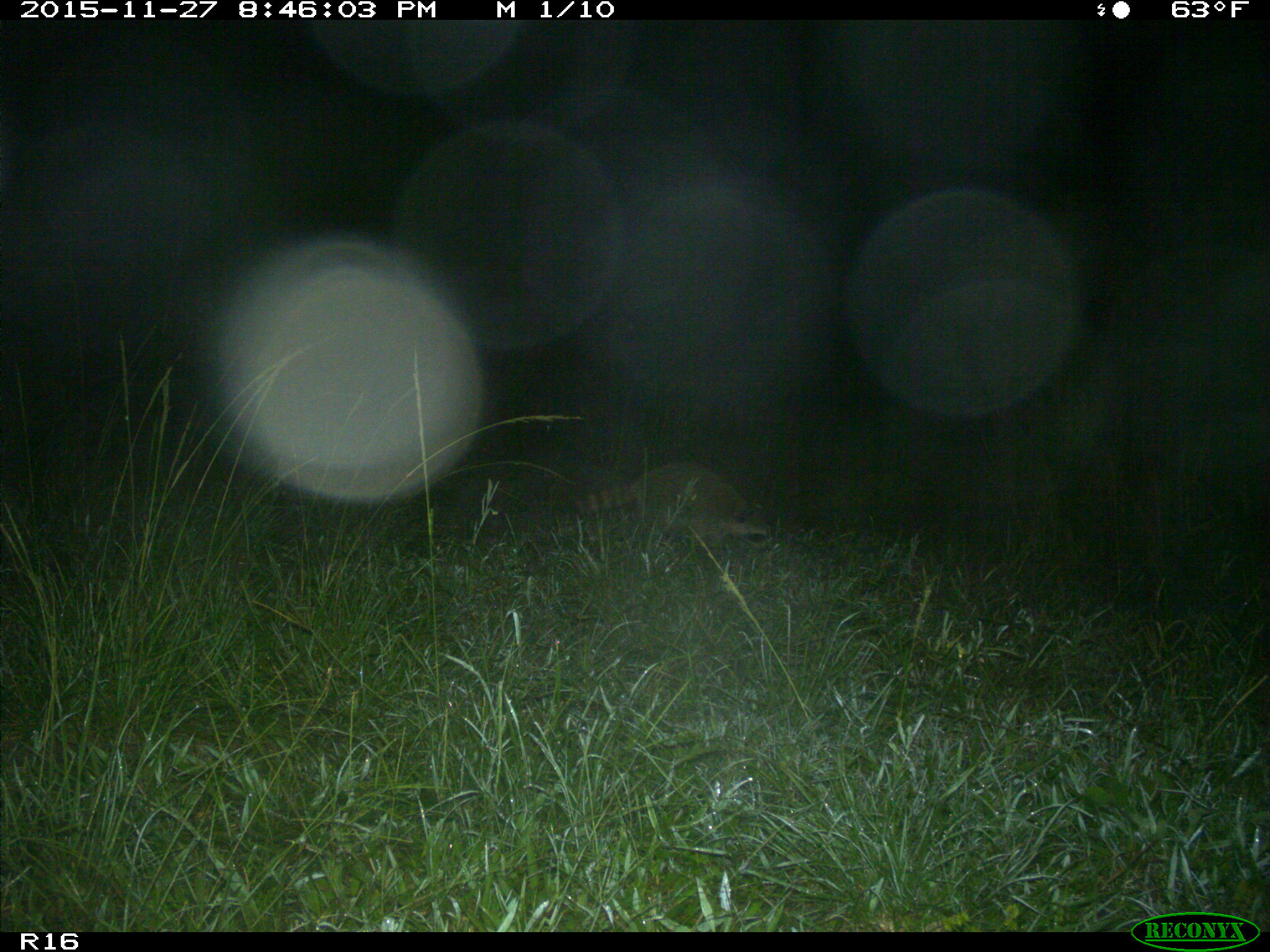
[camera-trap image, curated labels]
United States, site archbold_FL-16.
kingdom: Animalia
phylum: Chordata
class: Mammalia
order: Carnivora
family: Procyonidae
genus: Procyon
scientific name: Procyon lotor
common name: common raccoon